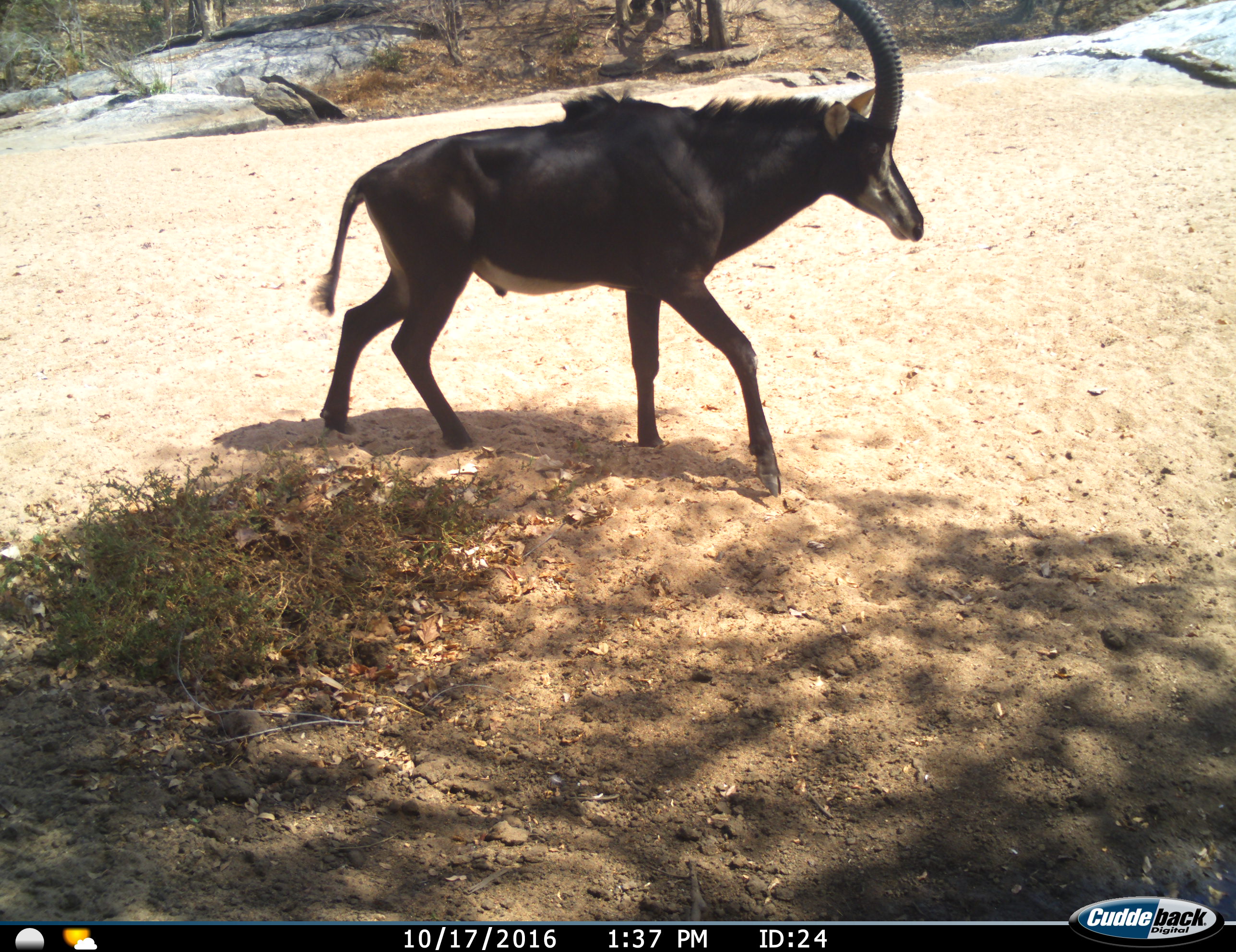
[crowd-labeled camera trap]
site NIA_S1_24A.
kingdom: Animalia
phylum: Chordata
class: Mammalia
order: Artiodactyla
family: Bovidae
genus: Hippotragus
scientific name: Hippotragus niger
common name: sable antelope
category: sable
Sable (sable antelope) (Hippotragus niger), count 1. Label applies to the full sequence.